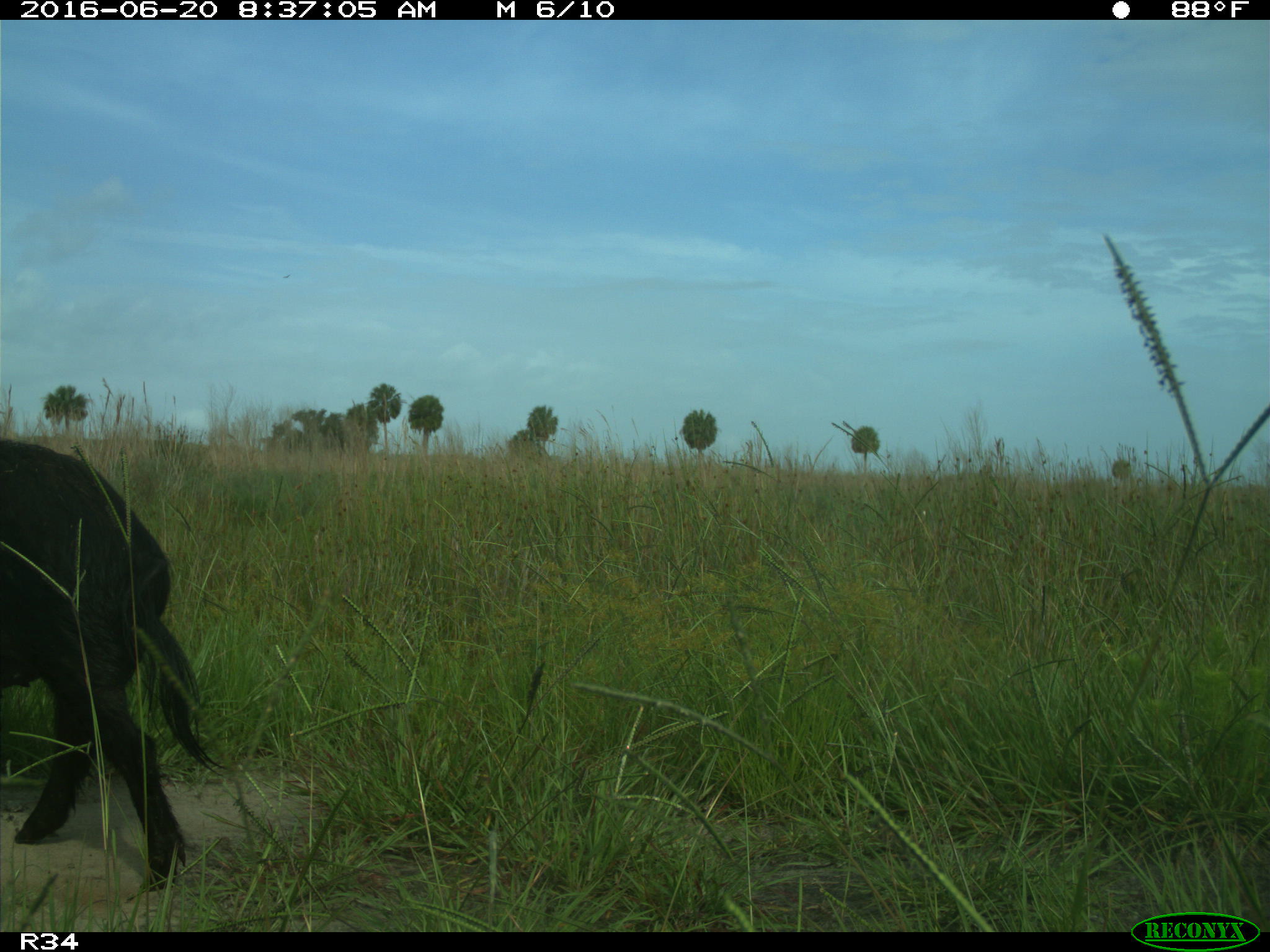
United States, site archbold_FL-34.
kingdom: Animalia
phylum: Chordata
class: Mammalia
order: Artiodactyla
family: Suidae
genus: Sus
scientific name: Sus scrofa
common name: wild boar